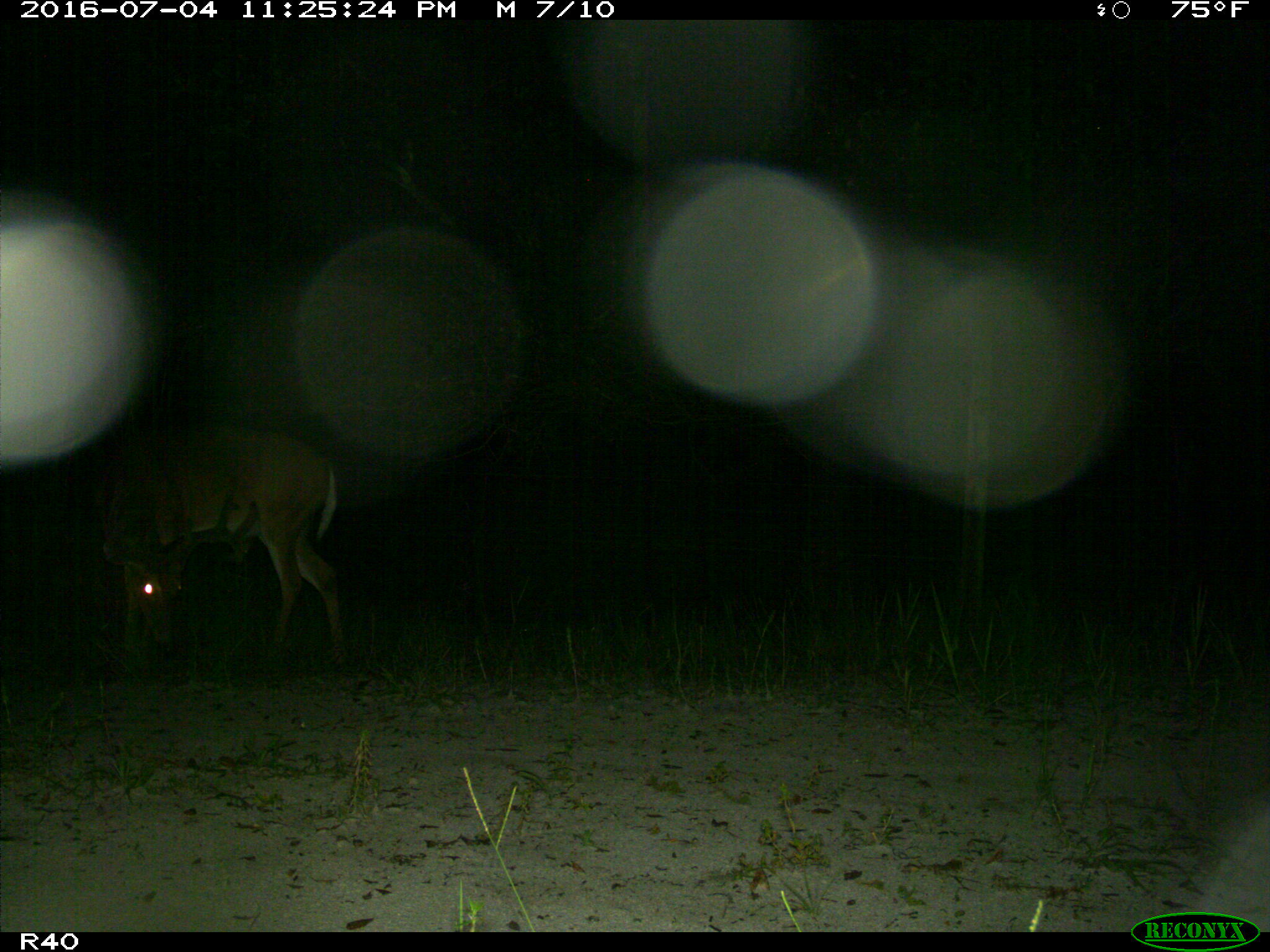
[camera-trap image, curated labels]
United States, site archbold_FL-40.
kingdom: Animalia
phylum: Chordata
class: Mammalia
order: Artiodactyla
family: Cervidae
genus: Odocoileus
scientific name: Odocoileus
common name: deer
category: unidentified deer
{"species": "unidentified deer (deer) (Odocoileus)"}